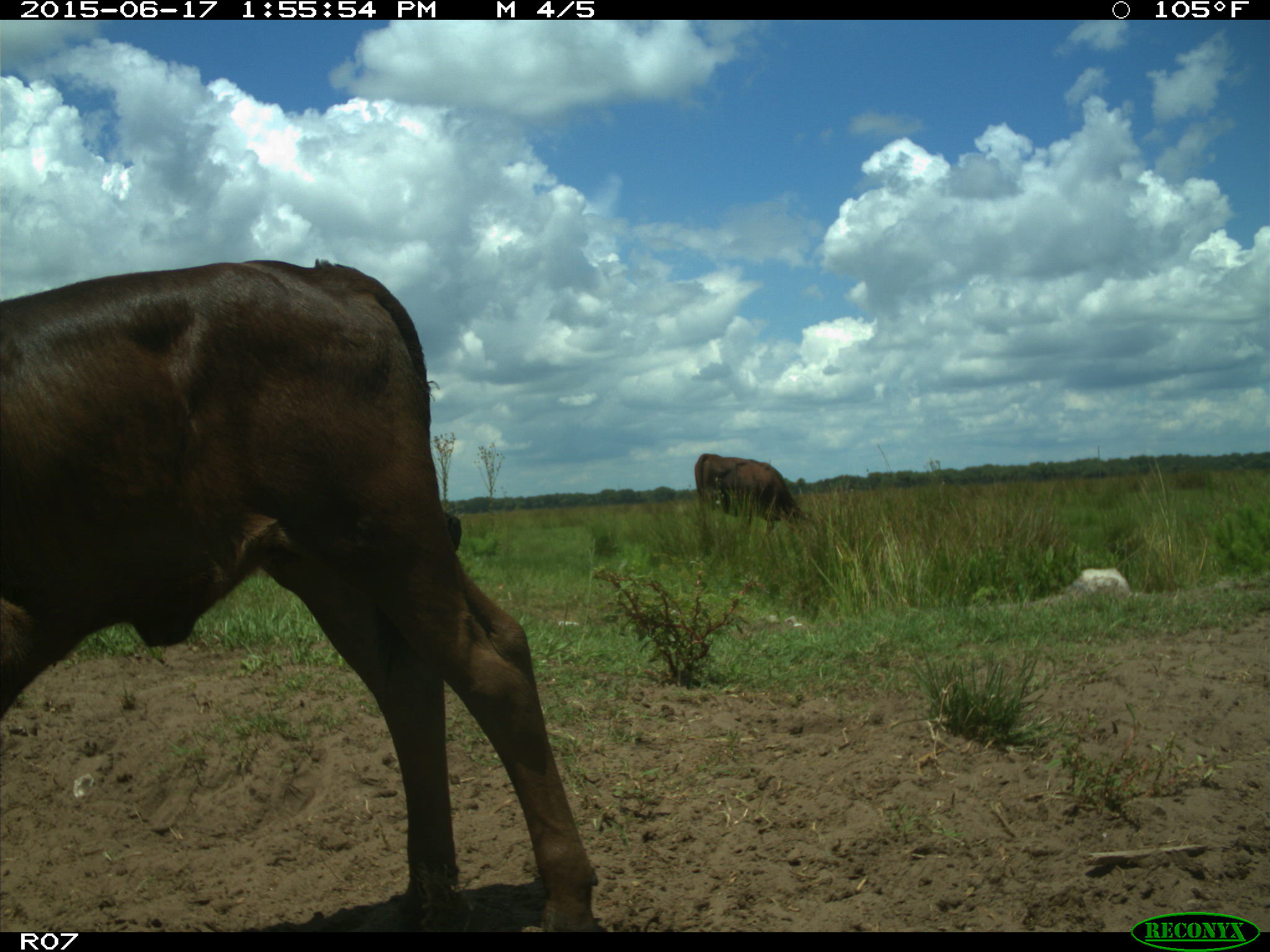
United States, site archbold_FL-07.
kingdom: Animalia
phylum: Chordata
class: Mammalia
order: Artiodactyla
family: Bovidae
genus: Bos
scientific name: Bos taurus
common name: domestic cow